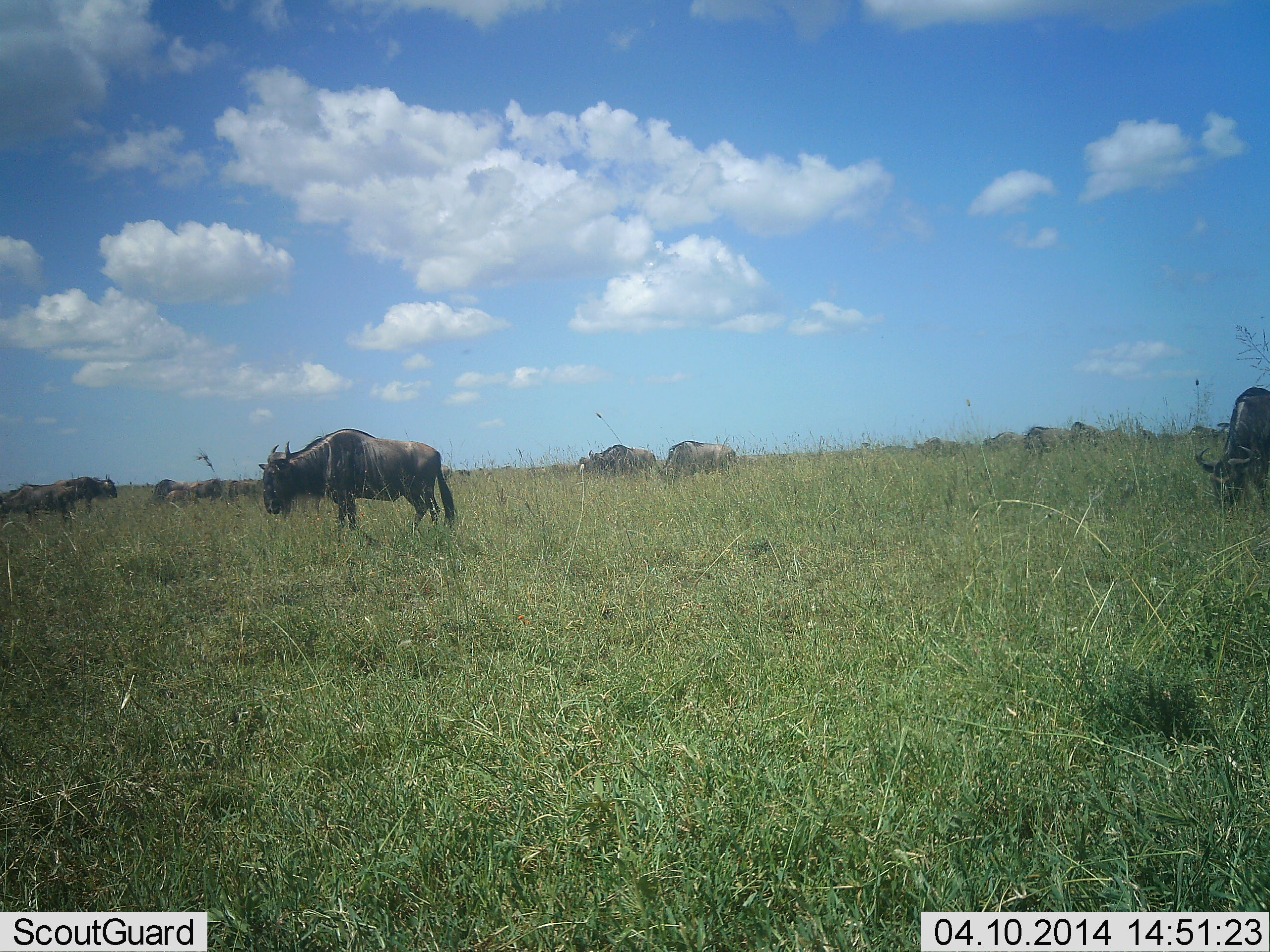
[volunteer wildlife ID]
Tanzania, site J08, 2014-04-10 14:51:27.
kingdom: Animalia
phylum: Chordata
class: Mammalia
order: Artiodactyla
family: Bovidae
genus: Connochaetes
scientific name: Connochaetes taurinus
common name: blue wildebeest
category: wildebeest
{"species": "wildebeest (blue wildebeest) (Connochaetes taurinus)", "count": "11-50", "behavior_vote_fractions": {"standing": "90%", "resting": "10%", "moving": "10%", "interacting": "0%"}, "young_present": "0%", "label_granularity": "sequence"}